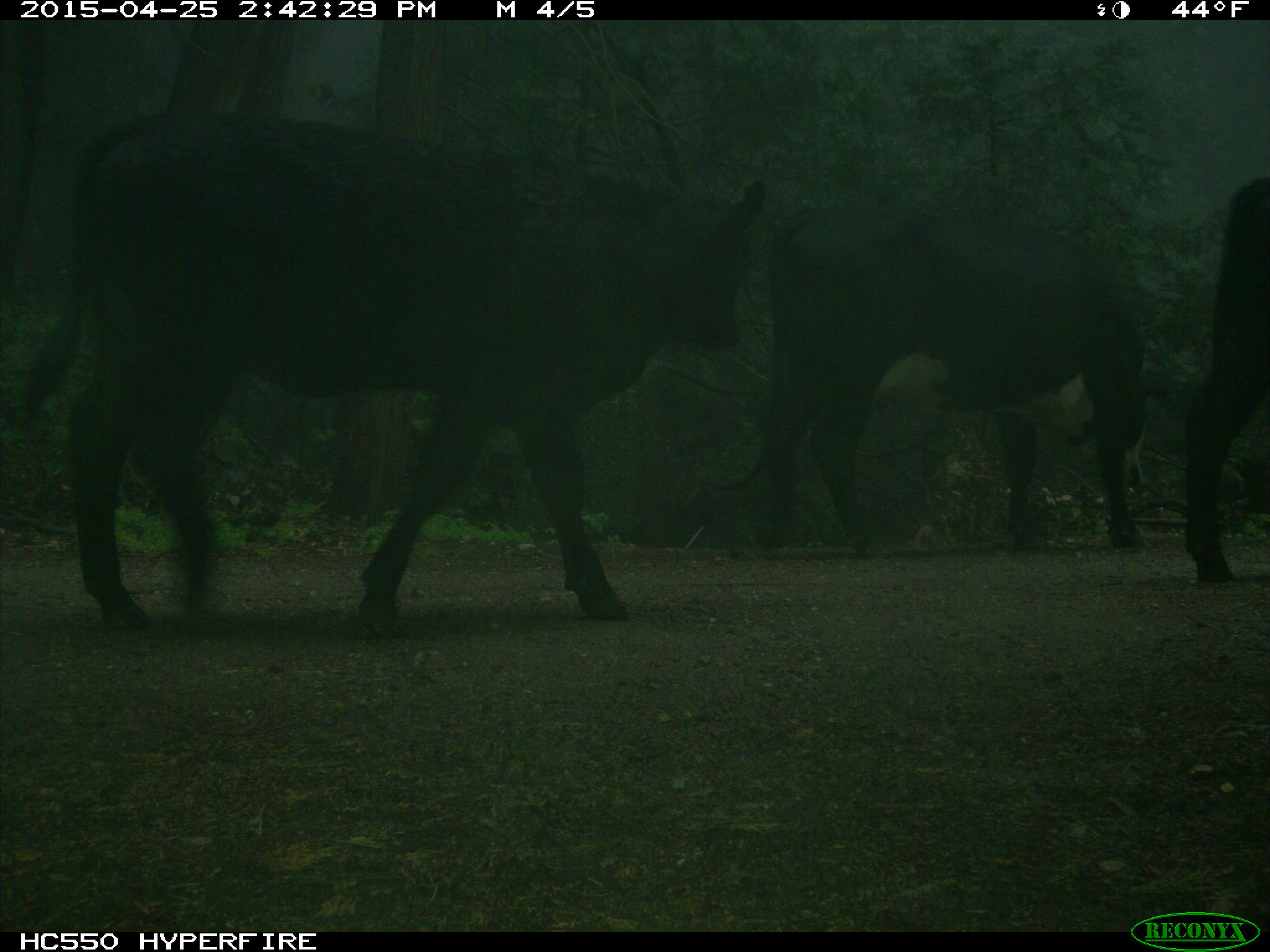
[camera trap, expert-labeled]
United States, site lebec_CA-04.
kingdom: Animalia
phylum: Chordata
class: Mammalia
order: Artiodactyla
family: Bovidae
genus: Bos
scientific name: Bos taurus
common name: domestic cow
Bos taurus (domestic cow).